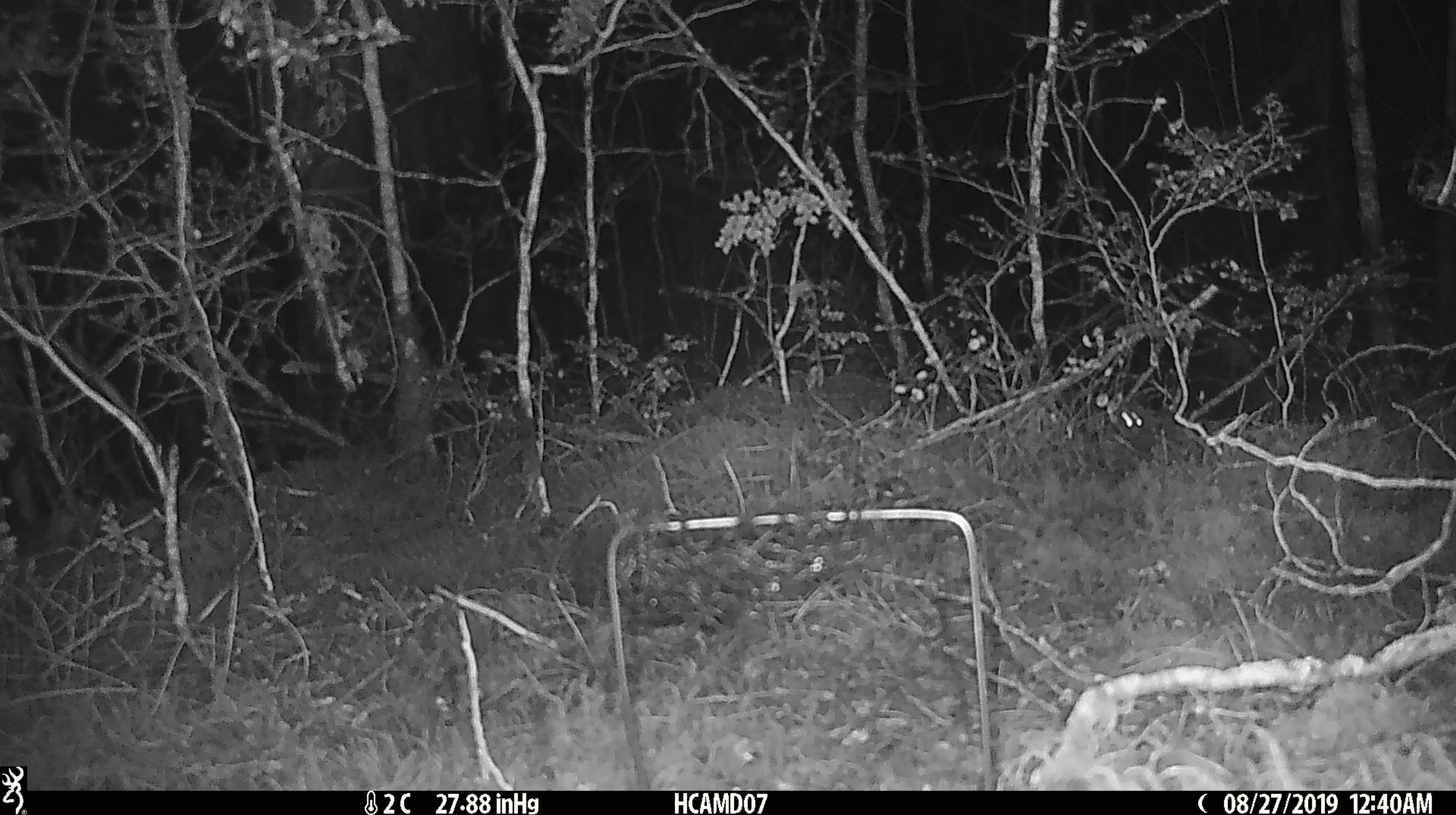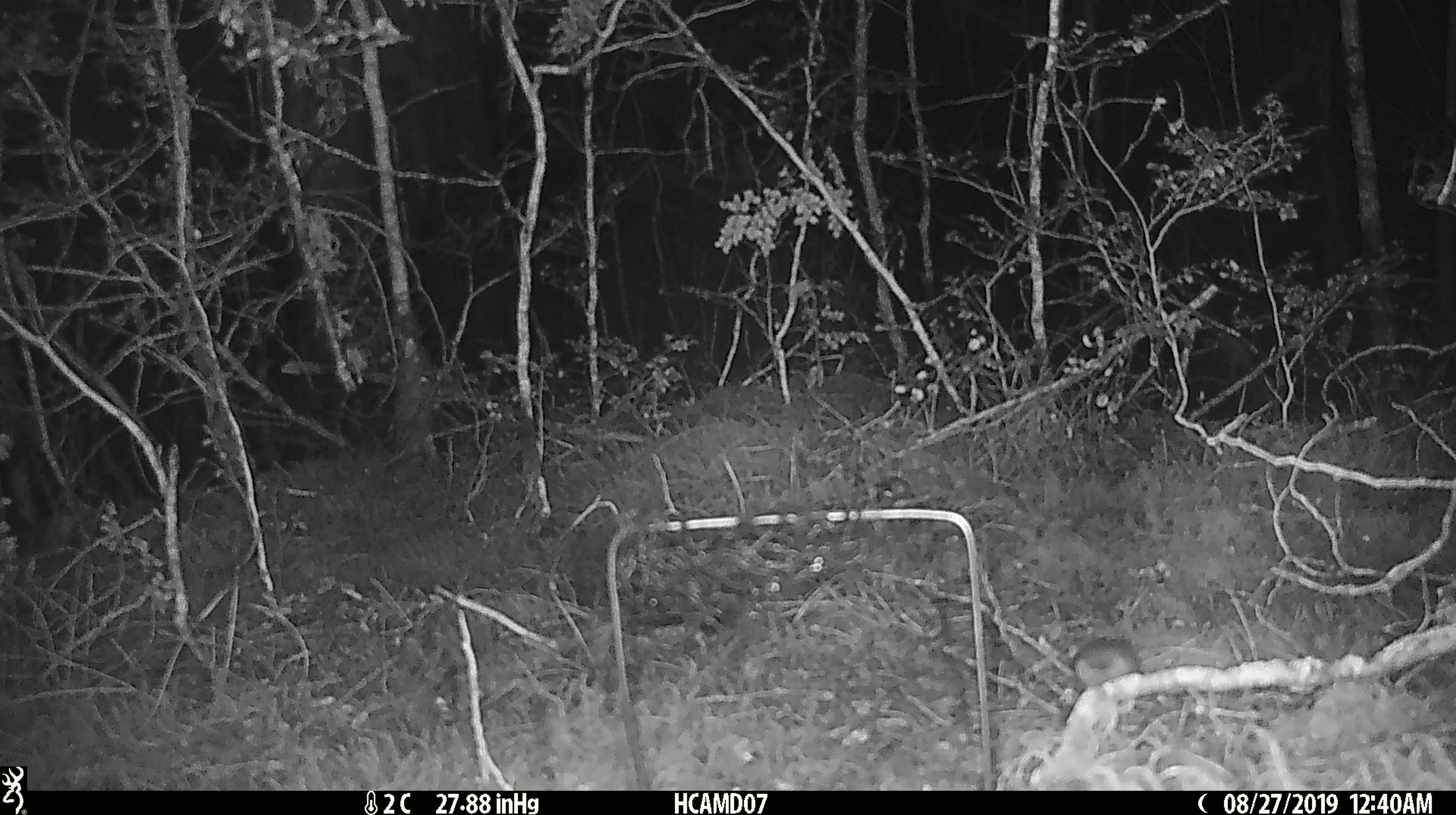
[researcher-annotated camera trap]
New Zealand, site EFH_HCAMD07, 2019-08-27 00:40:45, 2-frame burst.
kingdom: Animalia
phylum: Chordata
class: Mammalia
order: Rodentia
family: Muridae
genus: Mus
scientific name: Mus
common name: mouse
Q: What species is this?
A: Mouse (Mus).